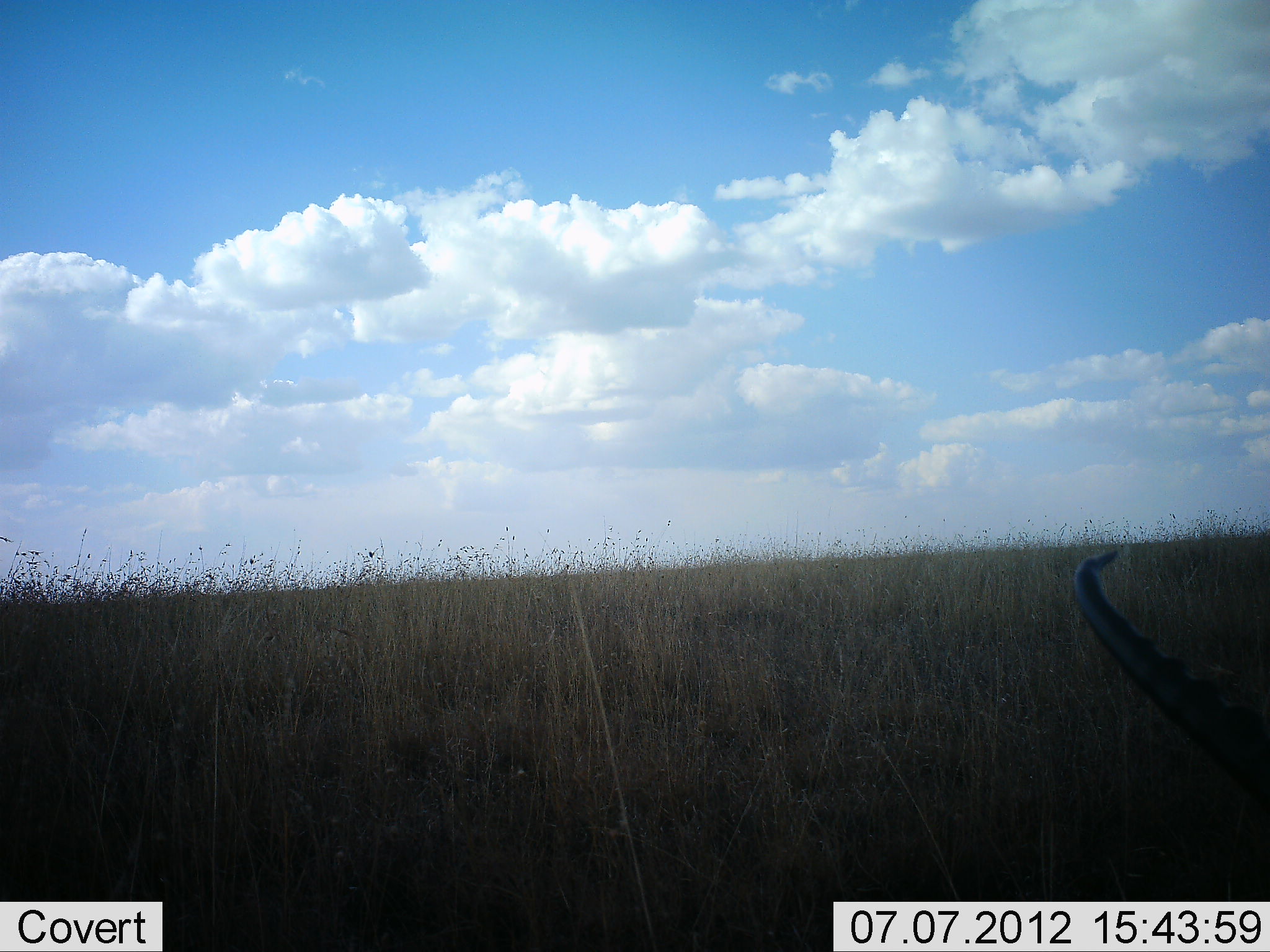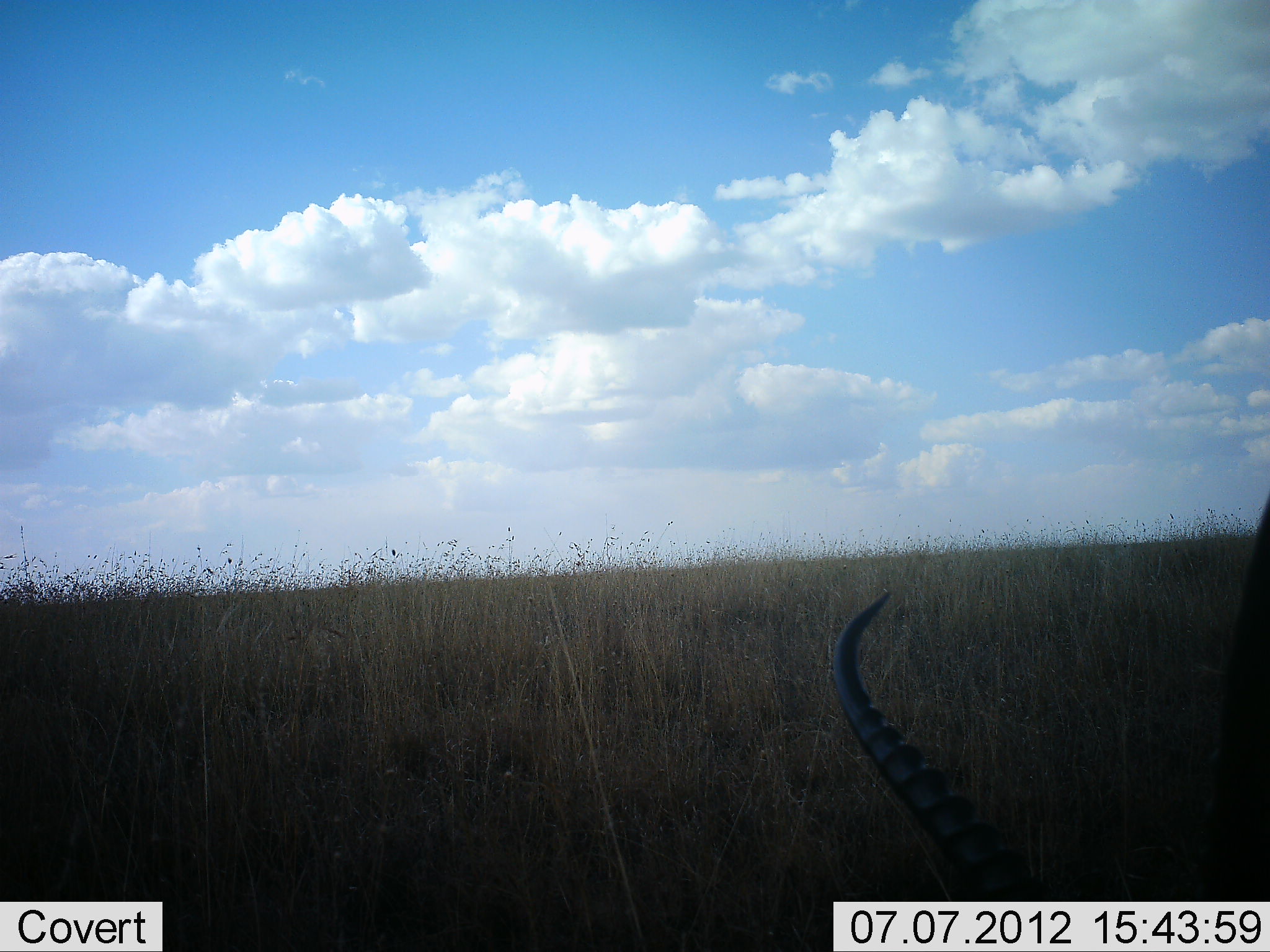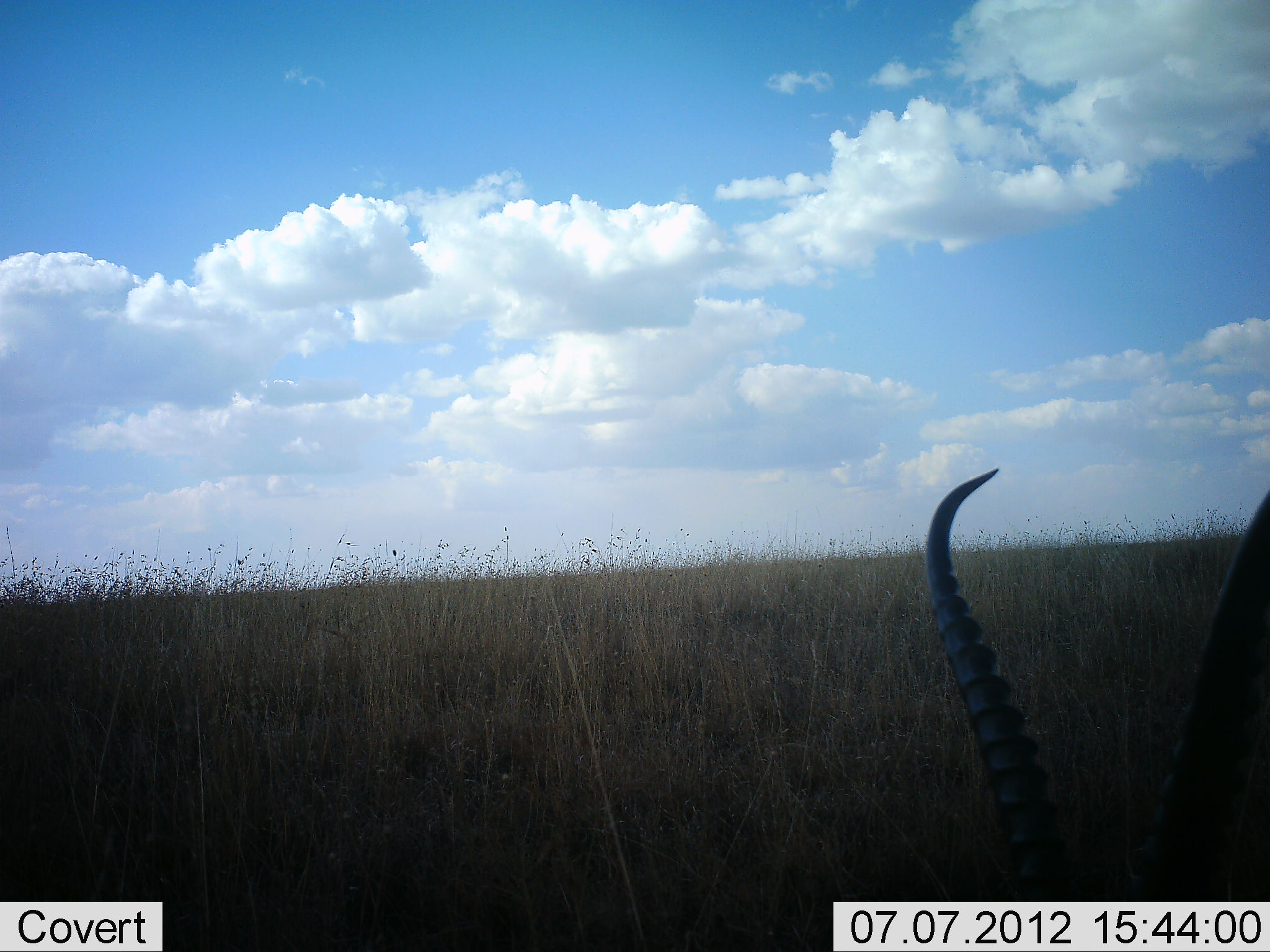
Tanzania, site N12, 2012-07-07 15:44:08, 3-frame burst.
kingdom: Animalia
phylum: Chordata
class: Mammalia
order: Artiodactyla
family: Bovidae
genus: Aepyceros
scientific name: Aepyceros melampus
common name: impala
Impala (Aepyceros melampus), count 1. Behavior (volunteer vote fractions): standing 57%, resting 0%, moving 0%, interacting 0%. Young present (vote fraction): 0%. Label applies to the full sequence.